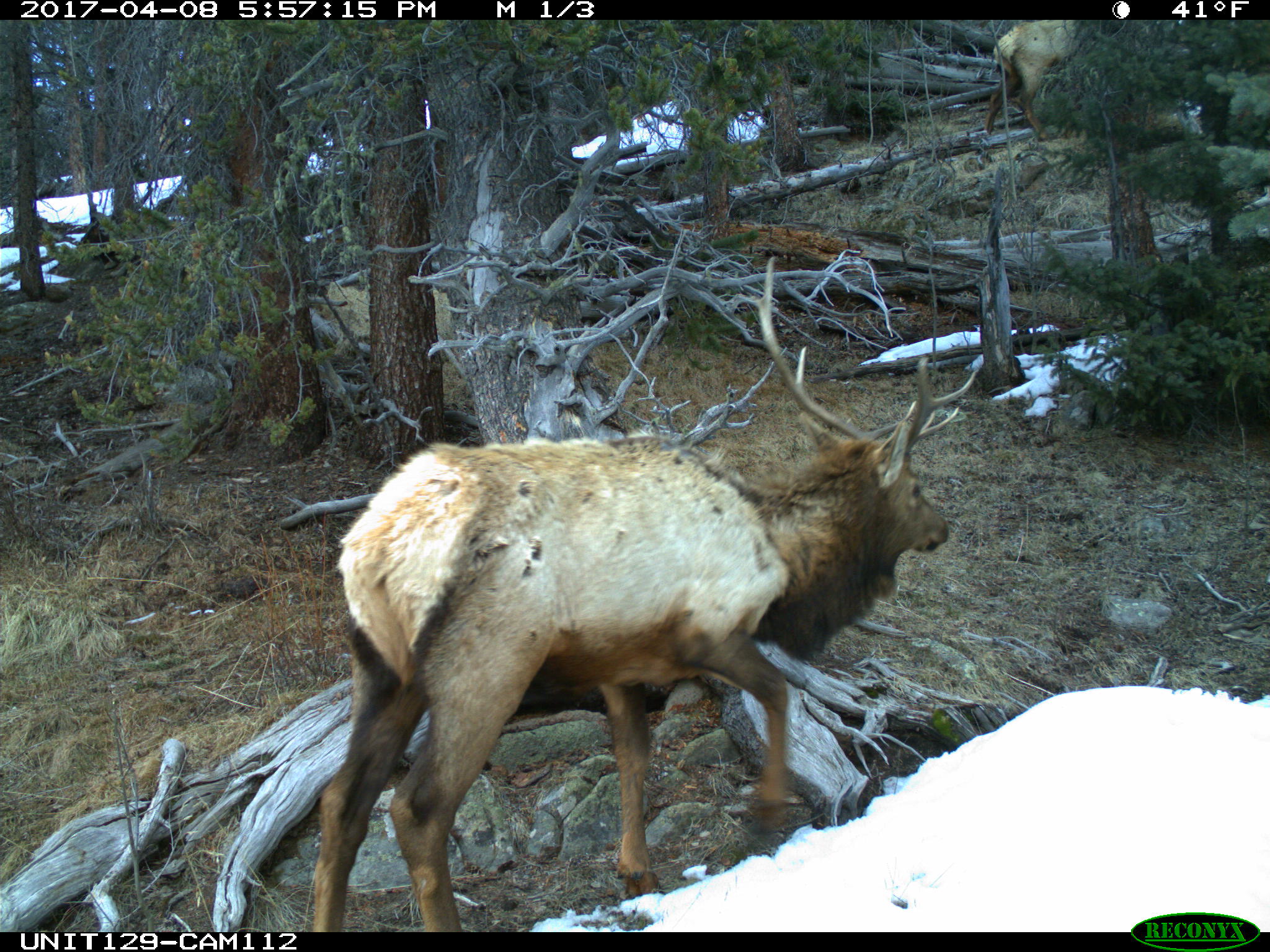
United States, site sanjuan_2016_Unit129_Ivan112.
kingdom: Animalia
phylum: Chordata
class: Mammalia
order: Artiodactyla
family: Cervidae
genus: Cervus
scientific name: Cervus elaphus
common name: red deer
Cervus elaphus (red deer).